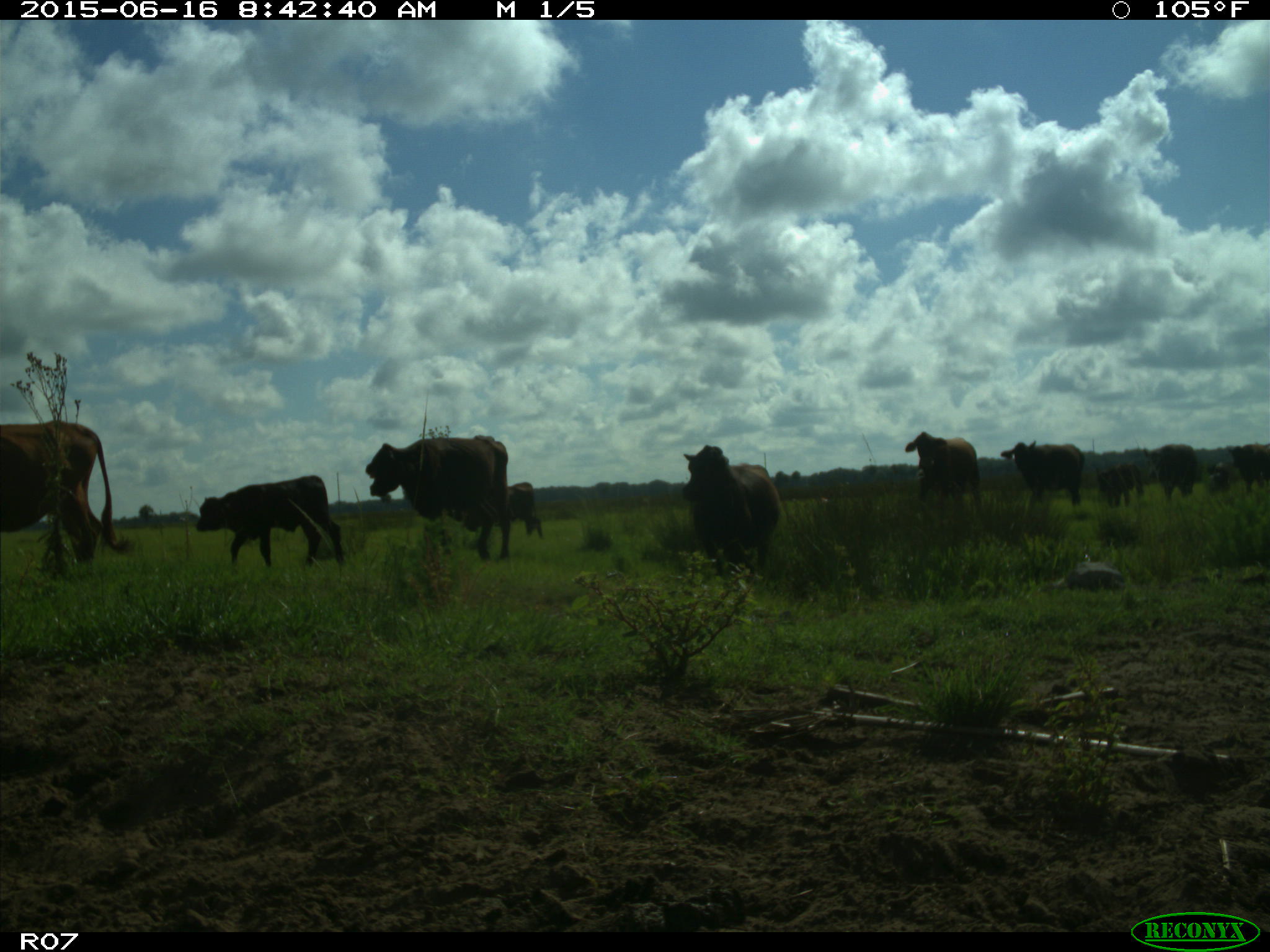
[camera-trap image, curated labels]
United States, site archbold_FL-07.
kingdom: Animalia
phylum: Chordata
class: Mammalia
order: Artiodactyla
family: Bovidae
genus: Bos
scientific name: Bos taurus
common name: domestic cow